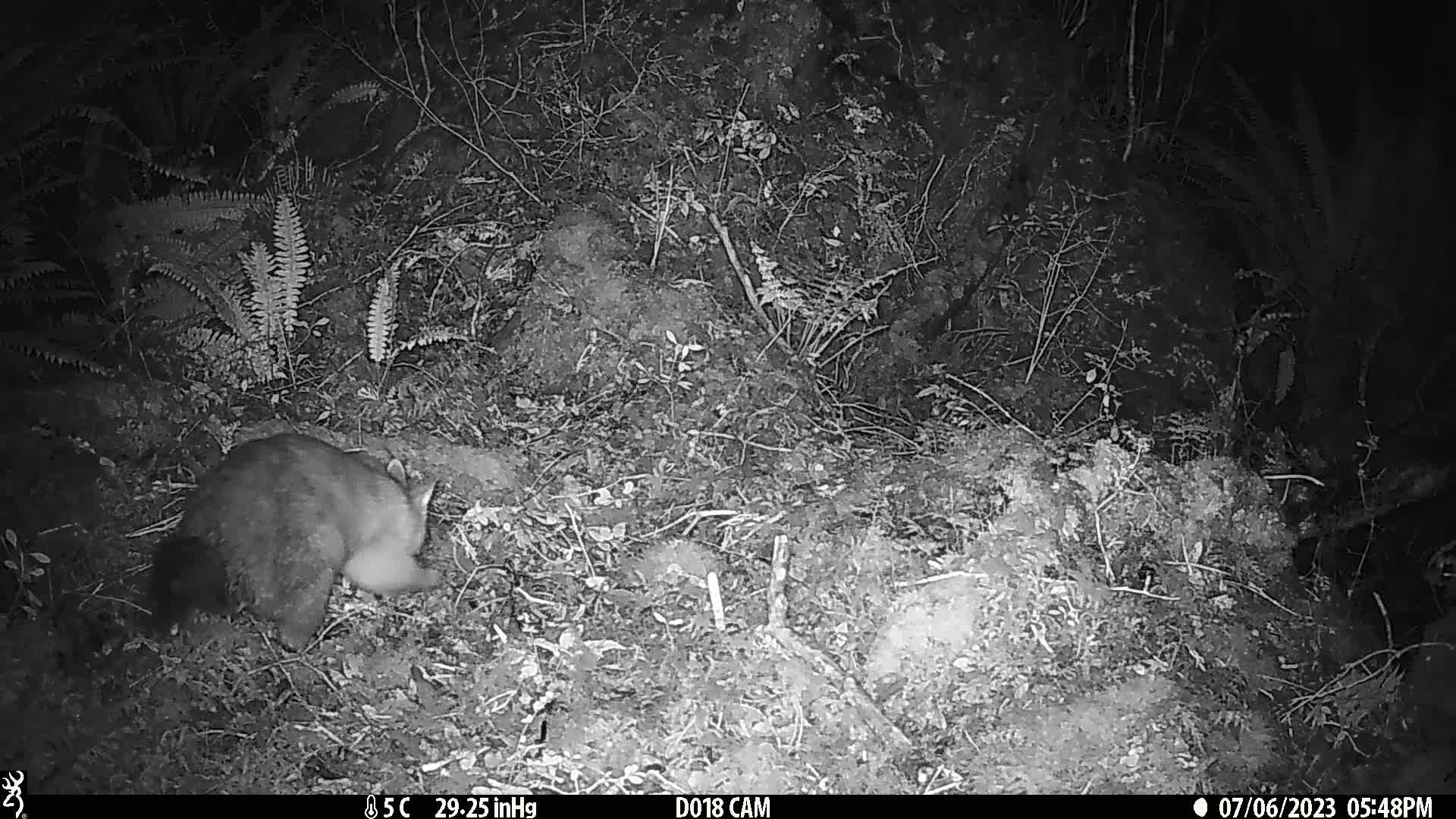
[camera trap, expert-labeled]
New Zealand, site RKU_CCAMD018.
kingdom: Animalia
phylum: Chordata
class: Mammalia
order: Diprotodontia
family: Phalangeridae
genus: Trichosurus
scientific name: Trichosurus vulpecula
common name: common brushtail possum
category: possum